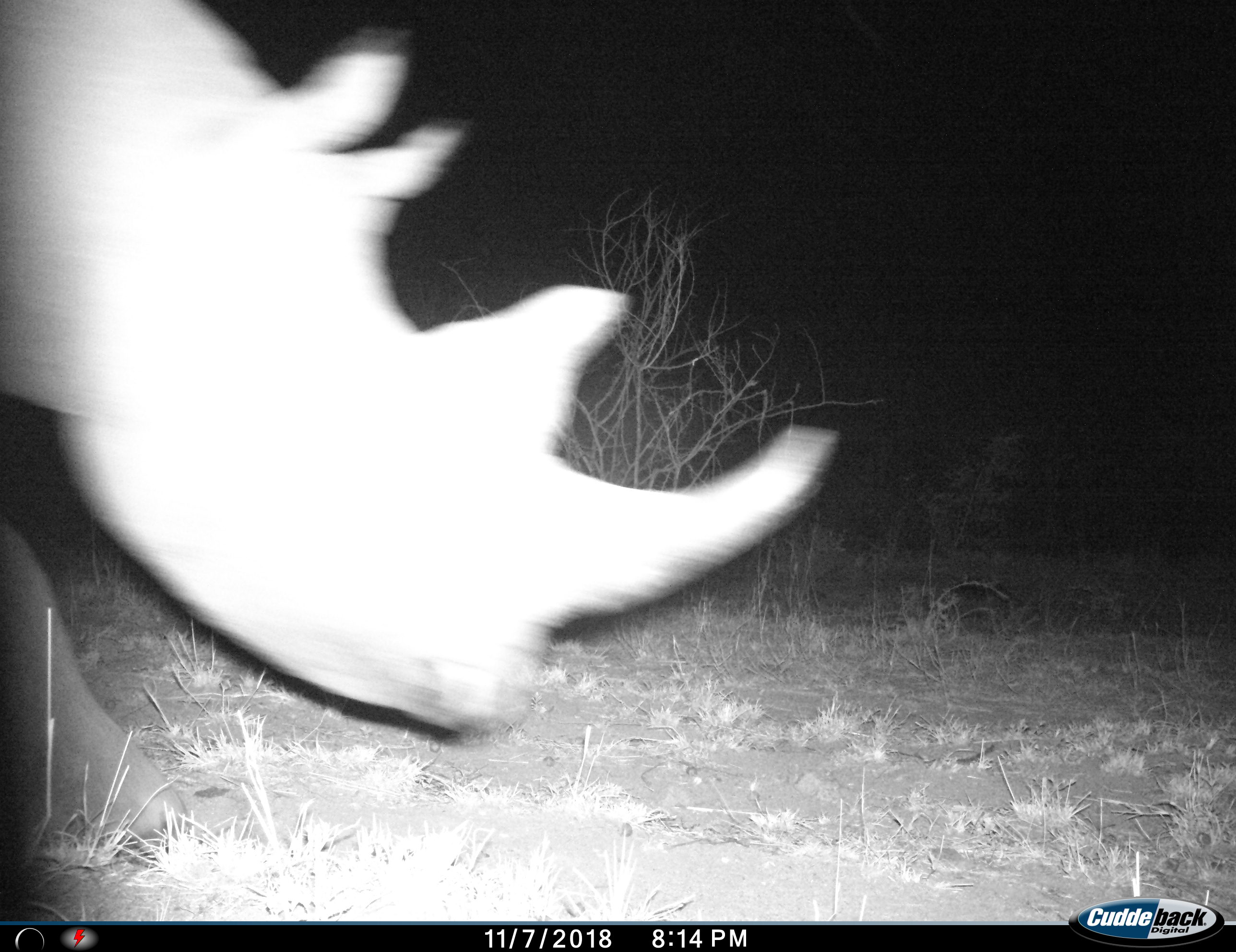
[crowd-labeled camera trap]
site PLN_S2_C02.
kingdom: Animalia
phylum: Chordata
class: Mammalia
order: Perissodactyla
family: Rhinocerotidae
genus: Ceratotherium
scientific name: Ceratotherium simum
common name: white rhinoceros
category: rhinoceroswhite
Rhinoceroswhite (white rhinoceros) (Ceratotherium simum), count 1. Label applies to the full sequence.